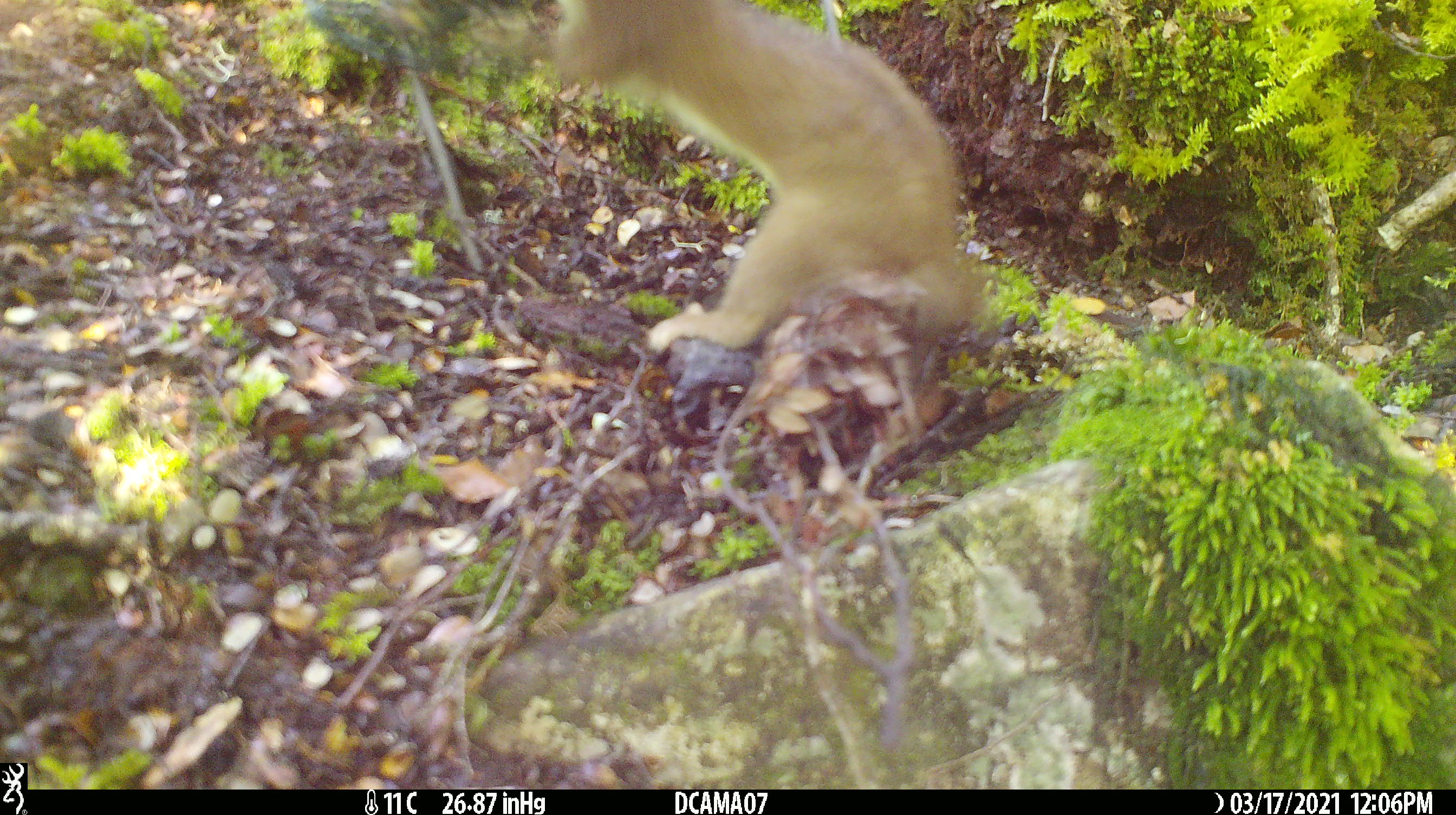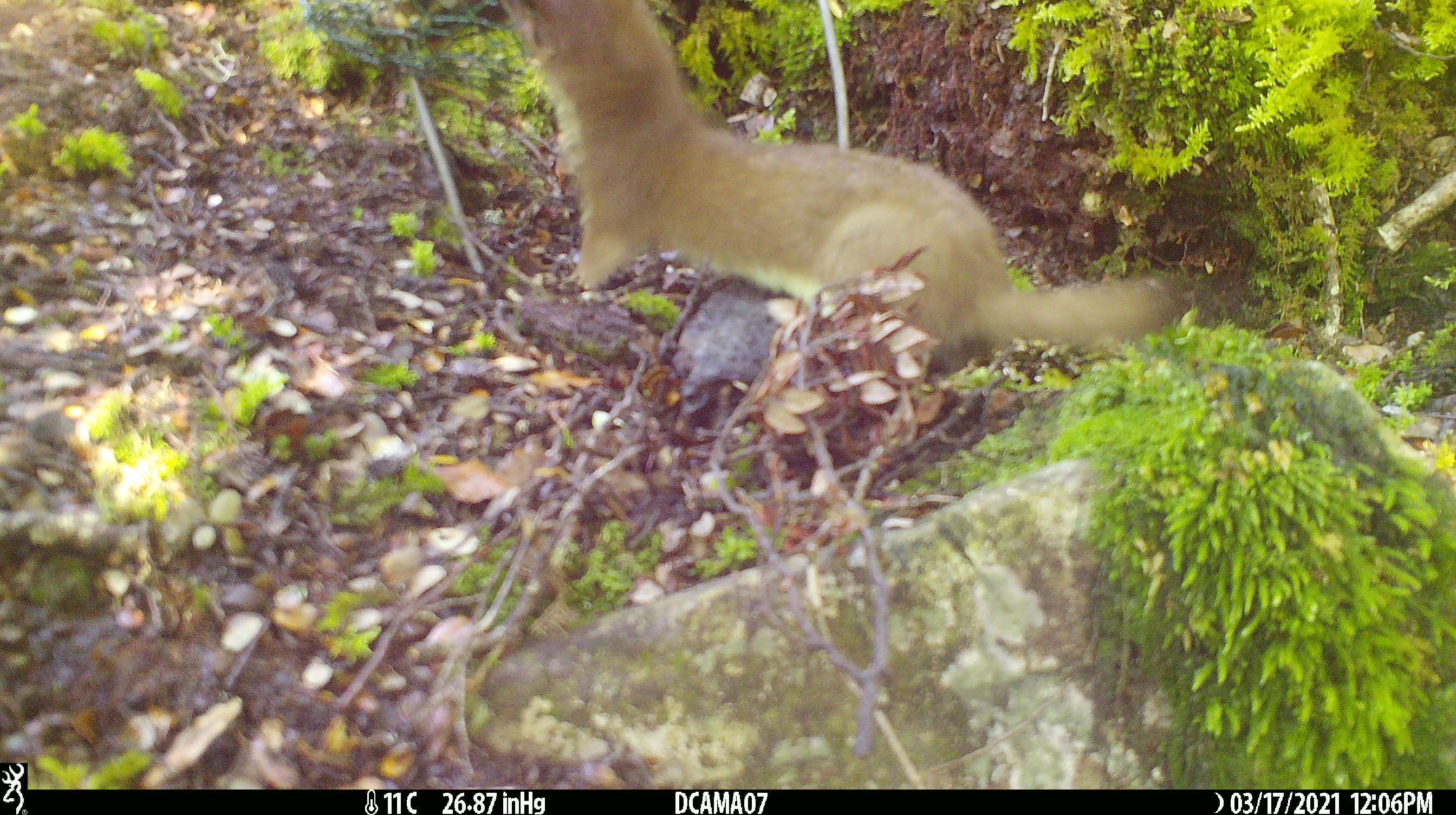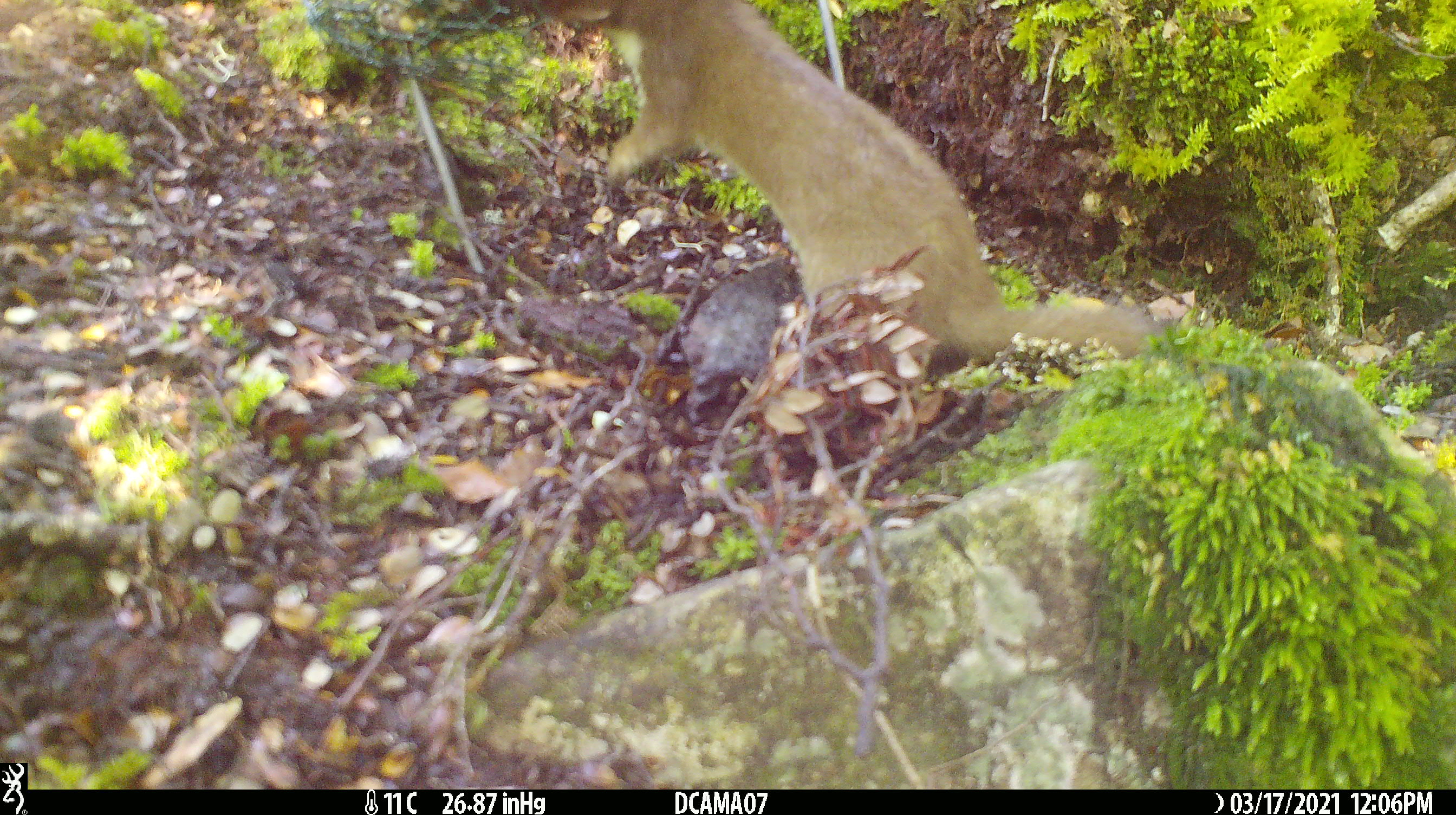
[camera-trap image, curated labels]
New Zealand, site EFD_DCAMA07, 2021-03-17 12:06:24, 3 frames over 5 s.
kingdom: Animalia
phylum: Chordata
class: Mammalia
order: Carnivora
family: Mustelidae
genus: Mustela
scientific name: Mustela erminea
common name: stoat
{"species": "stoat (Mustela erminea)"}